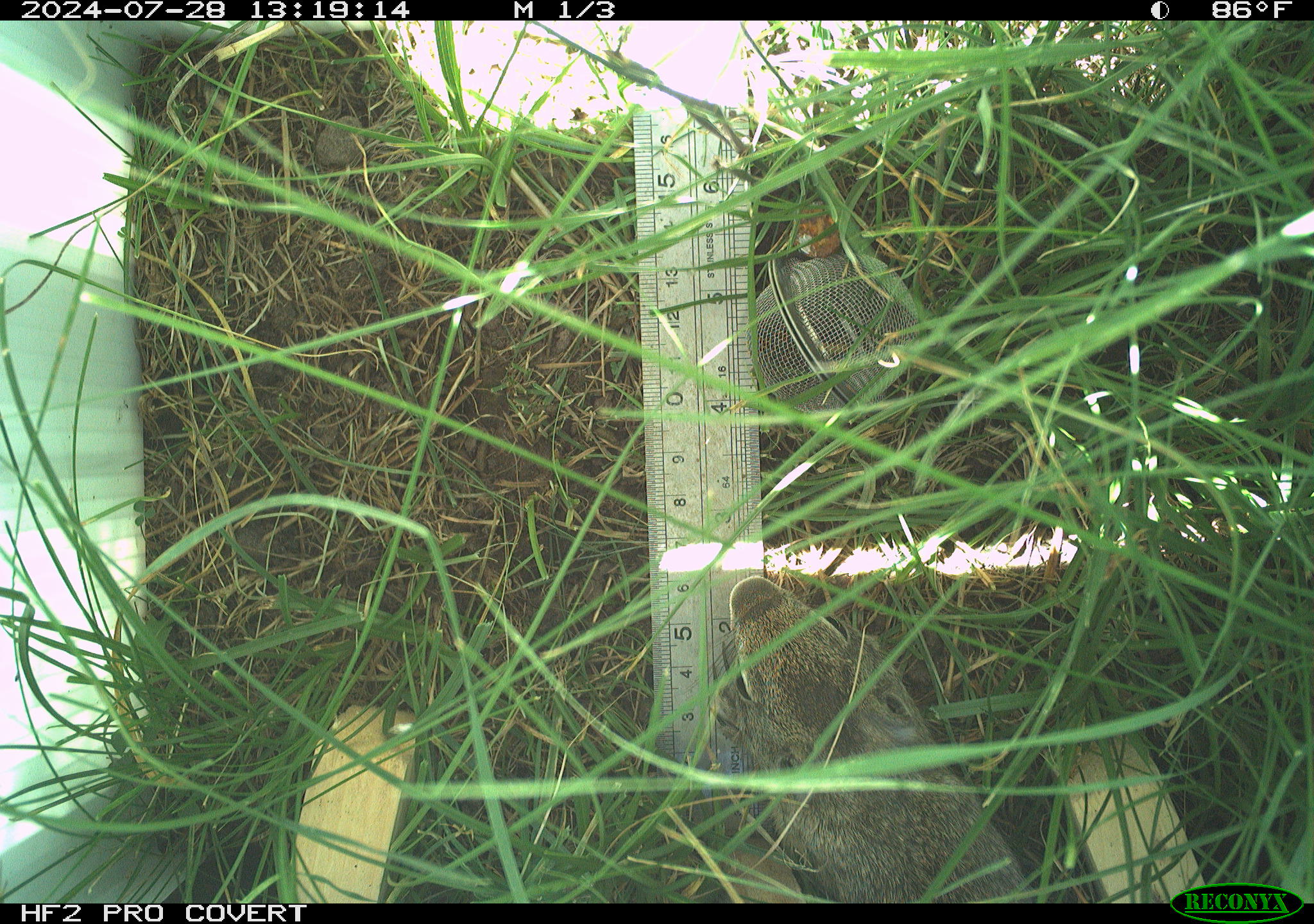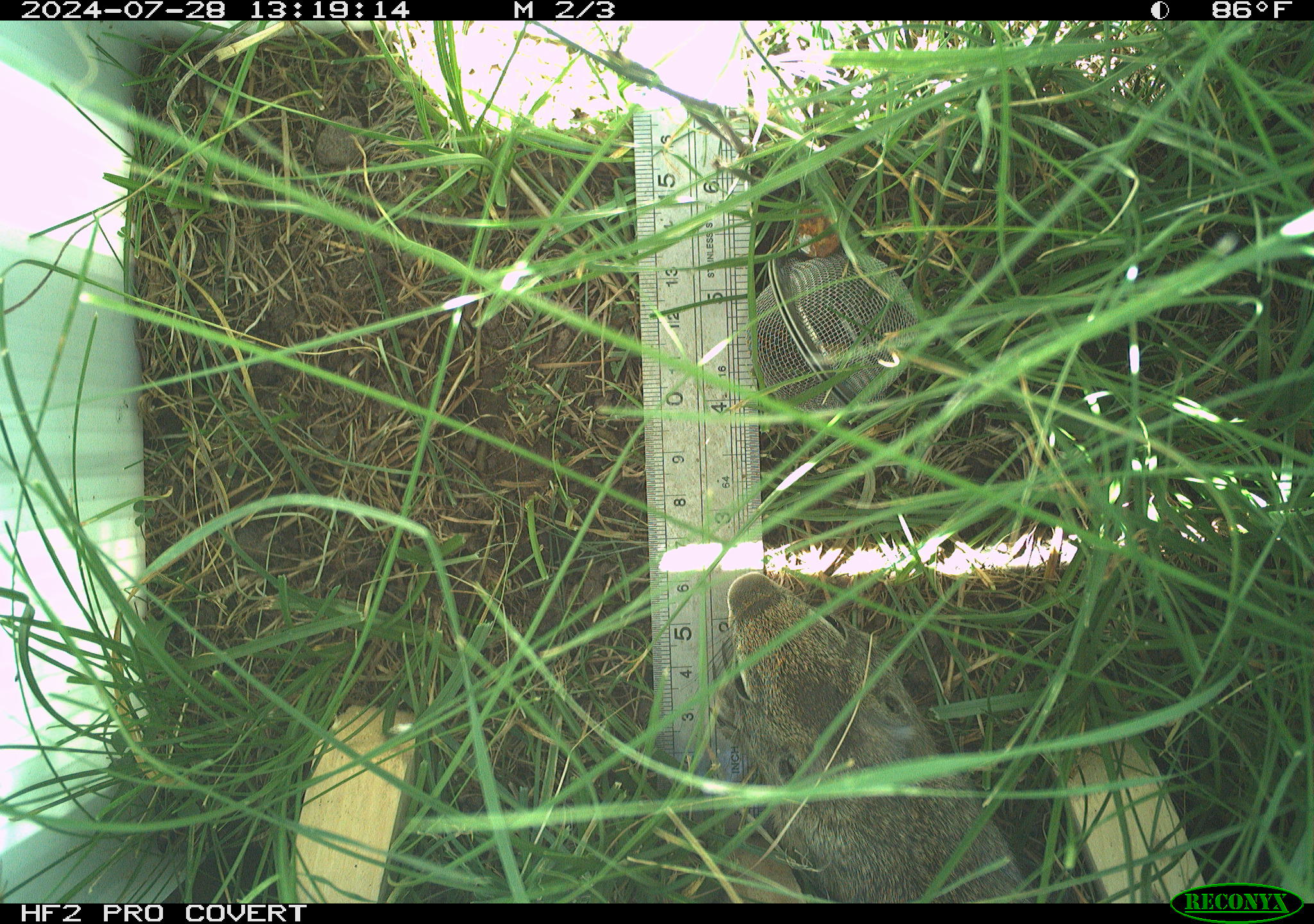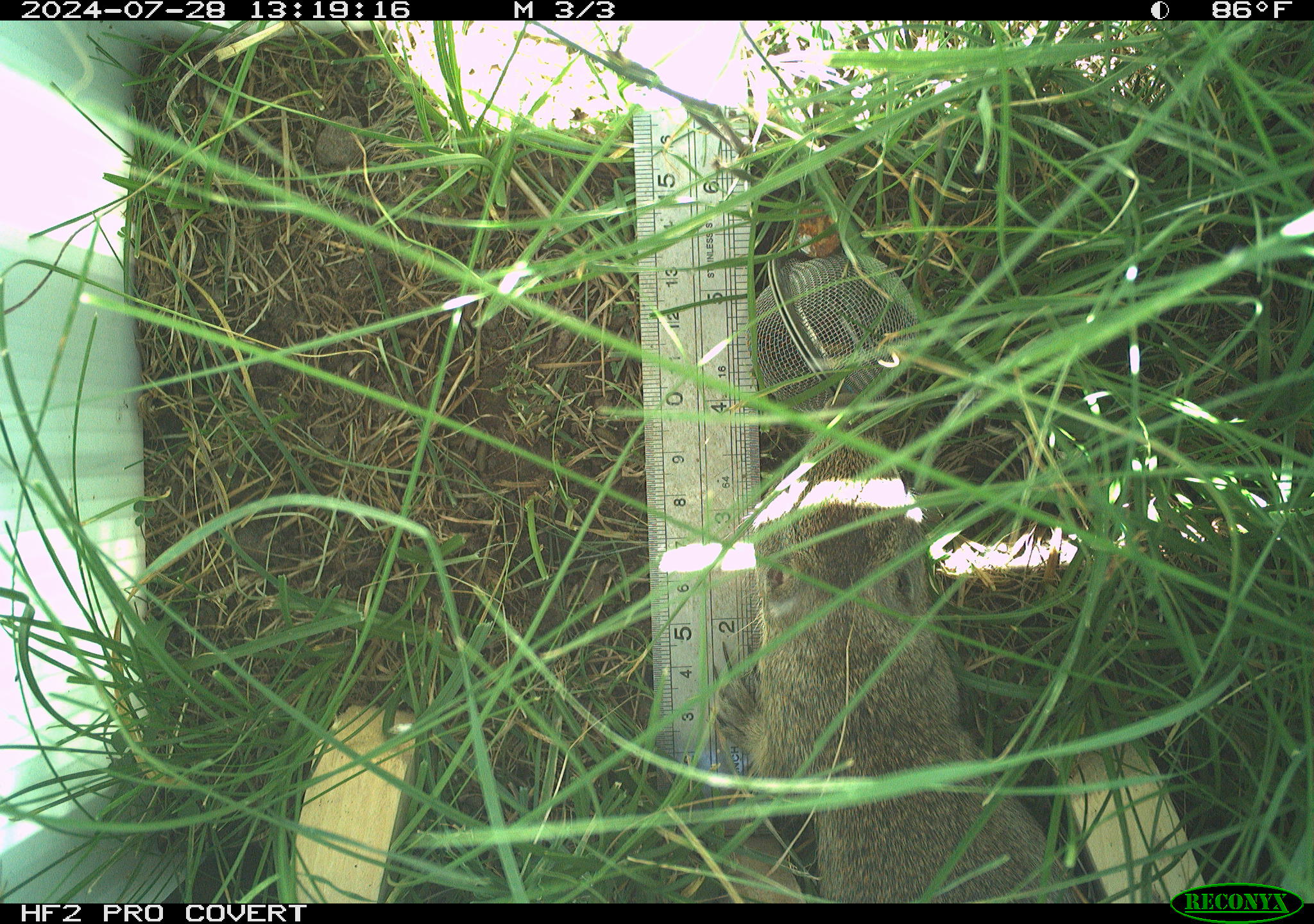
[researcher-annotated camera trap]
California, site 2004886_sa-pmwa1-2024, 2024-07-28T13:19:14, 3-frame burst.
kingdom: Animalia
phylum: Chordata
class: Mammalia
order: Rodentia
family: Sciuridae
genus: Urocitellus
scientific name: Urocitellus beldingi beldingi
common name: belding's ground squirrel